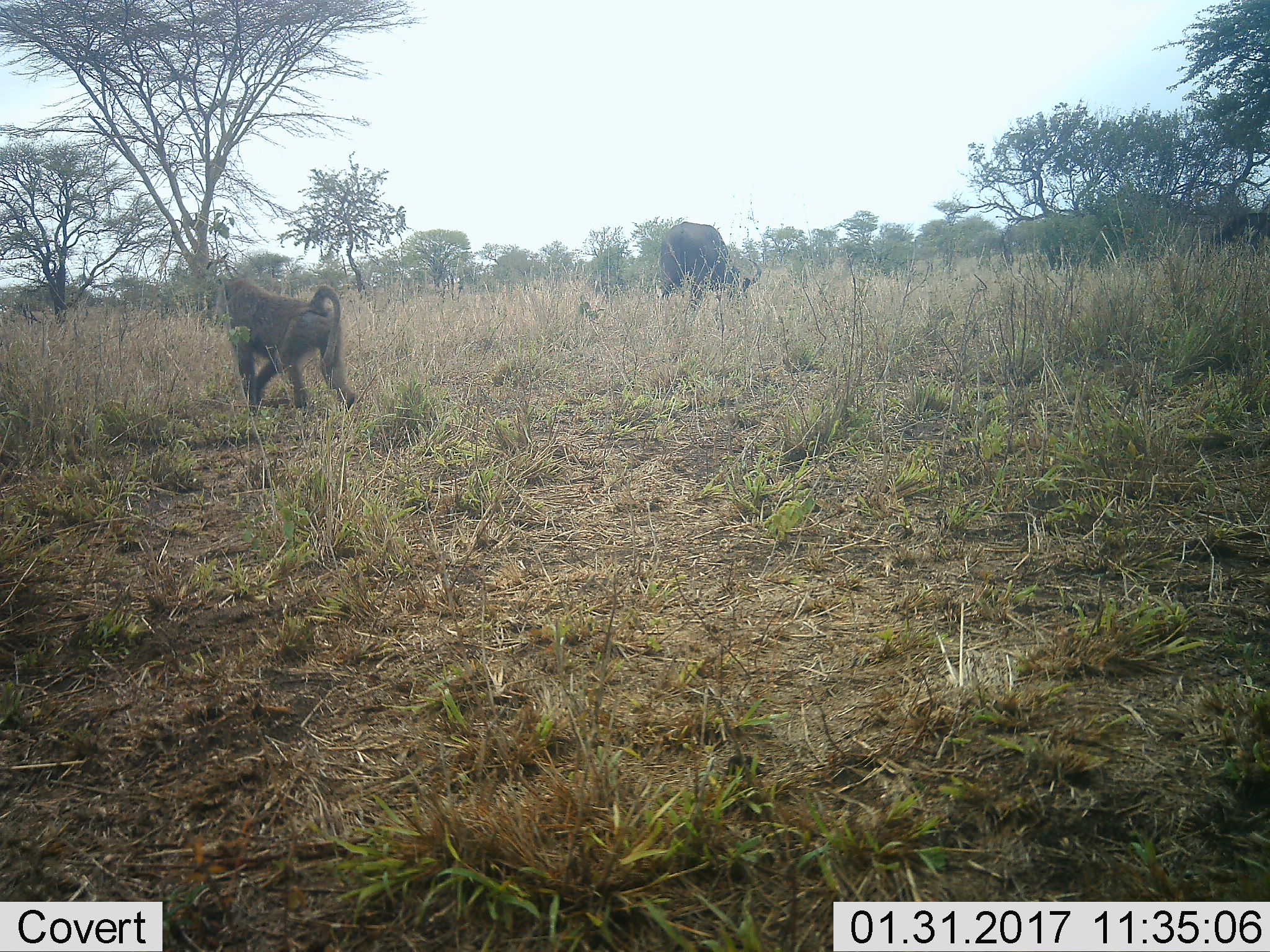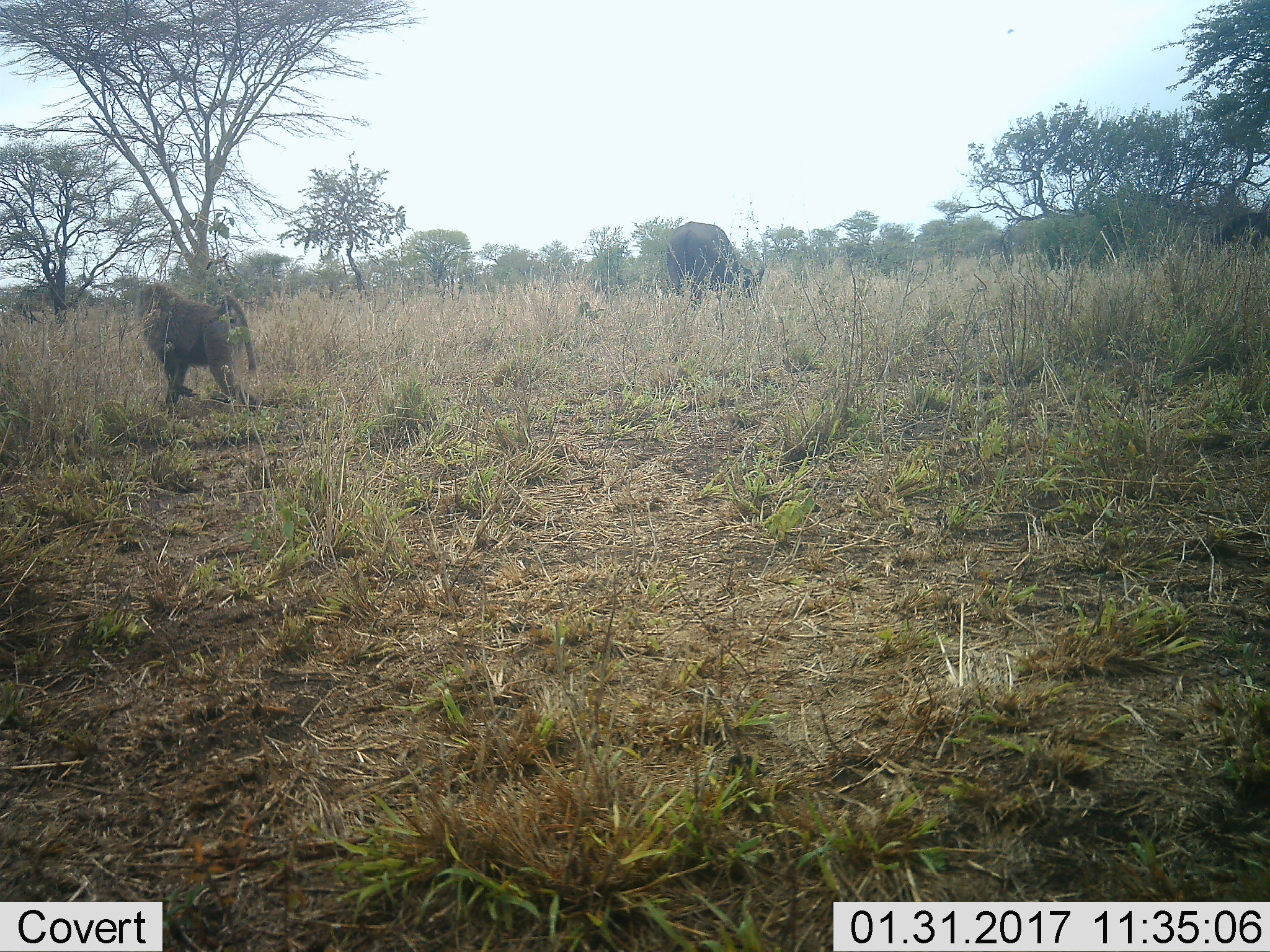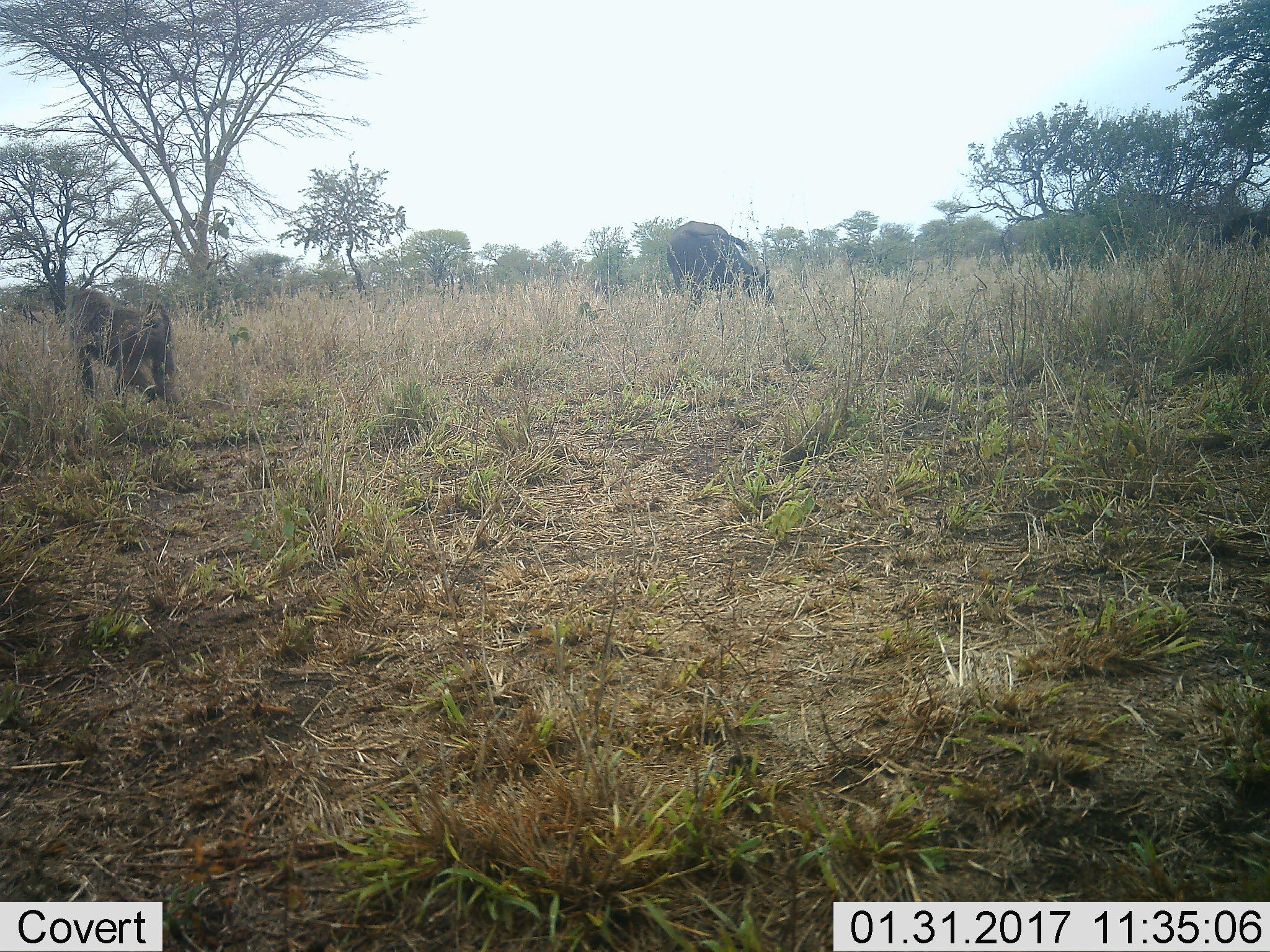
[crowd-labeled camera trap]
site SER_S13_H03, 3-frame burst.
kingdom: Animalia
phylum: Chordata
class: Mammalia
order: Primates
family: Cercopithecidae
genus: Papio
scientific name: Papio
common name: baboon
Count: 1.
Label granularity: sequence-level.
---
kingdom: Animalia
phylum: Chordata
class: Mammalia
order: Artiodactyla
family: Bovidae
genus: Syncerus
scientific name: Syncerus caffer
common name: african buffalo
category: buffalo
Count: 1.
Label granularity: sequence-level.